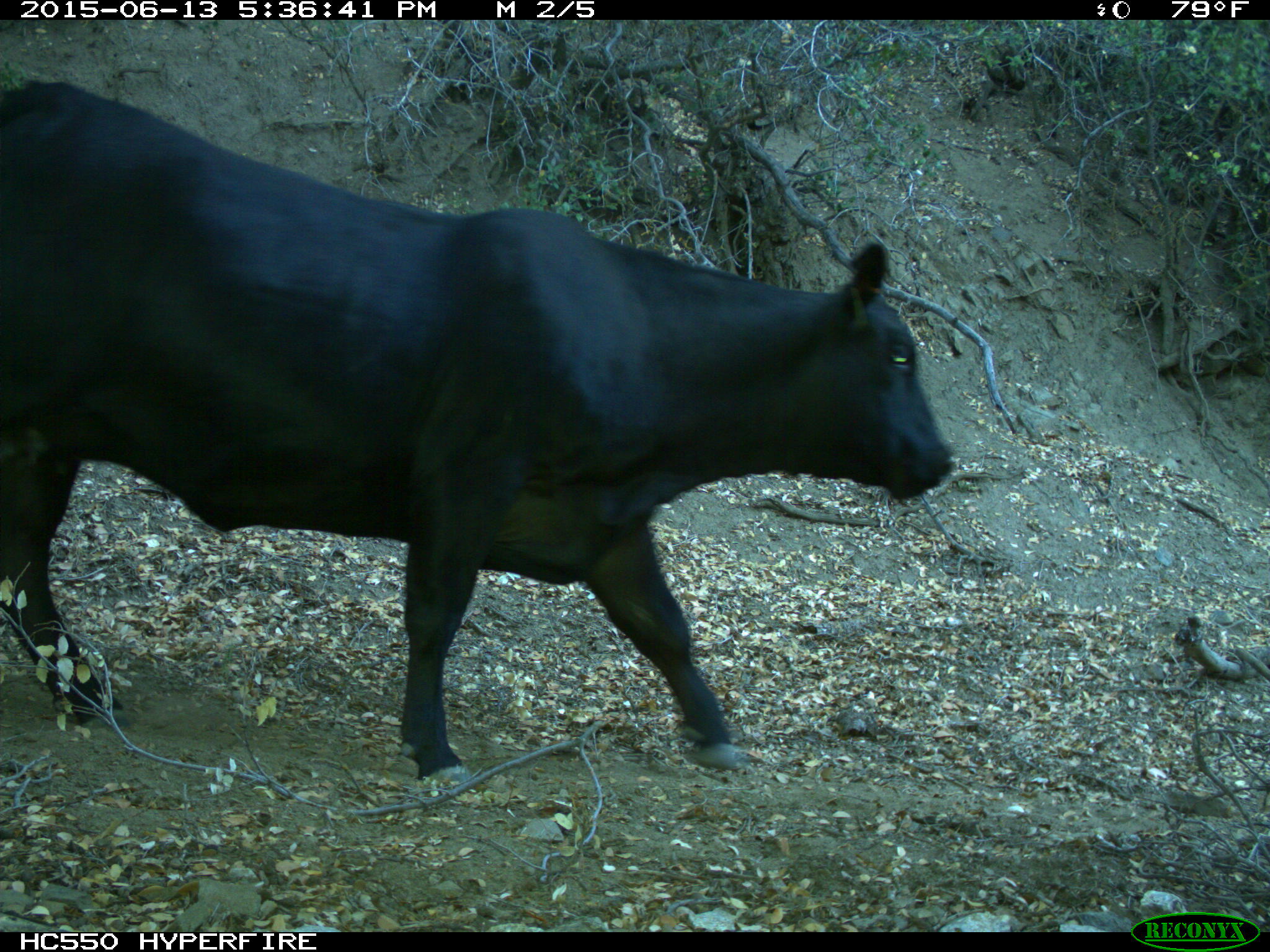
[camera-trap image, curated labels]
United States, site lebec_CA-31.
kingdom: Animalia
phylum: Chordata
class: Mammalia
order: Artiodactyla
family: Bovidae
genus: Bos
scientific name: Bos taurus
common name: domestic cow